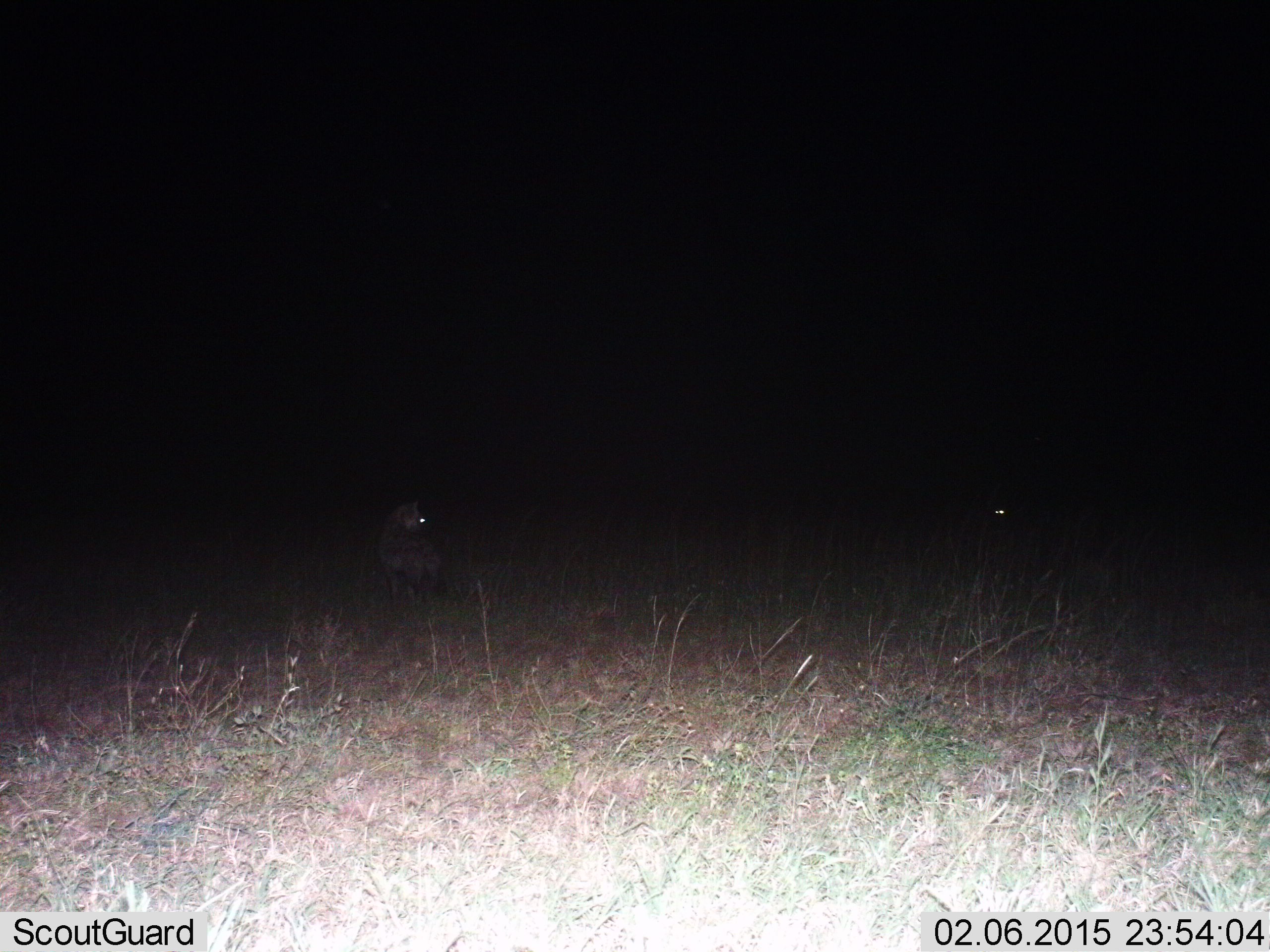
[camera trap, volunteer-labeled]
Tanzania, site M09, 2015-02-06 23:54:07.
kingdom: Animalia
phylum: Chordata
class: Mammalia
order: Carnivora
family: Hyaenidae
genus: Crocuta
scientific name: Crocuta crocuta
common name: spotted hyena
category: hyenaspotted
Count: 2.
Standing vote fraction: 86%.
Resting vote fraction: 0%.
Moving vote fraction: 14%.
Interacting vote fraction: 0%.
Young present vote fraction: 0%.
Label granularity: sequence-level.